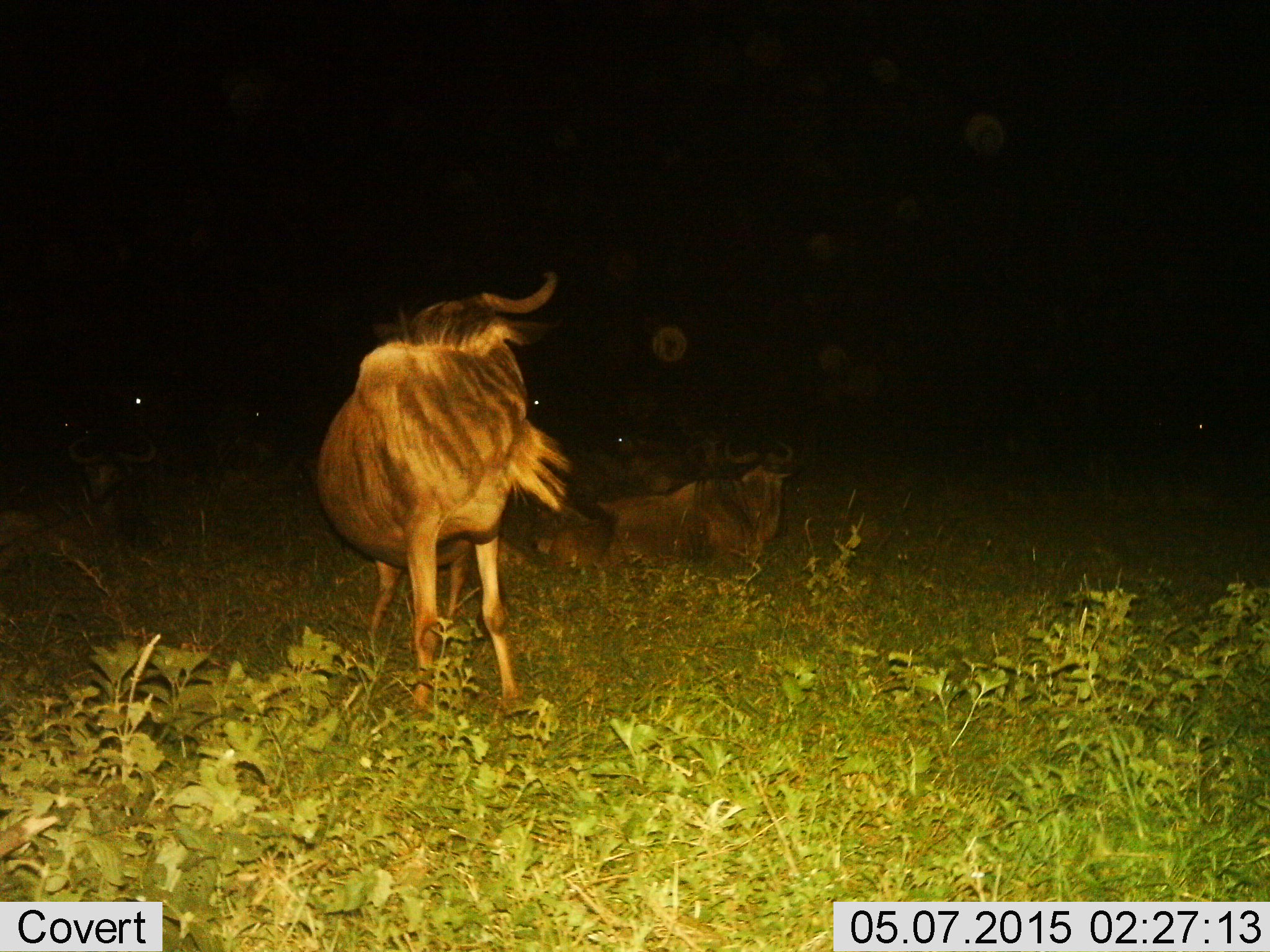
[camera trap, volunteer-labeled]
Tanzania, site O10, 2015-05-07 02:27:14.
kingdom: Animalia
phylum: Chordata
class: Mammalia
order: Artiodactyla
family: Bovidae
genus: Connochaetes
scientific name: Connochaetes taurinus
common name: blue wildebeest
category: wildebeest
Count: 5.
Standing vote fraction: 100%.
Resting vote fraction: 90%.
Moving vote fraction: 0%.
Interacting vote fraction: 0%.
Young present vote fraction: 0%.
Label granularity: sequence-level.